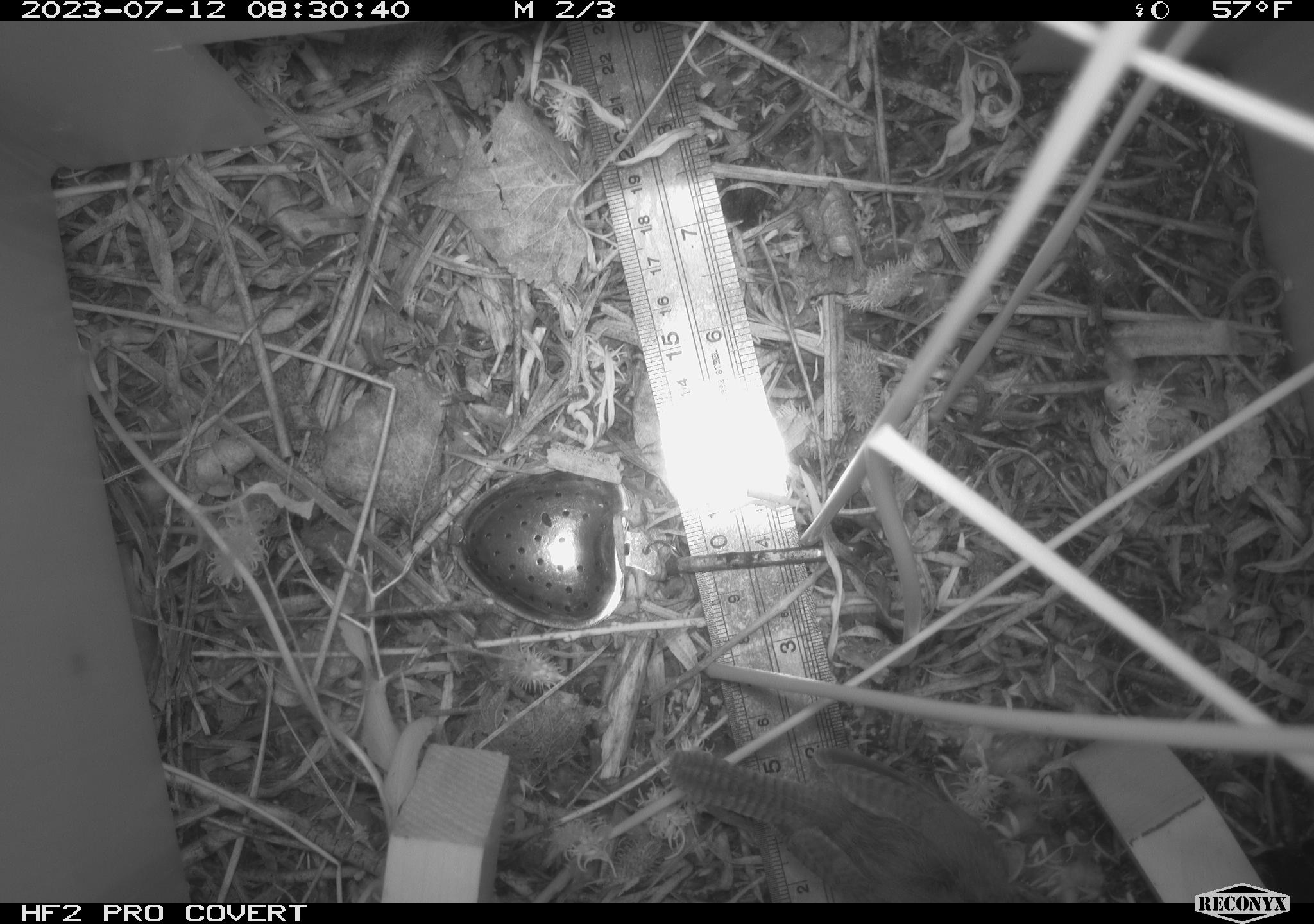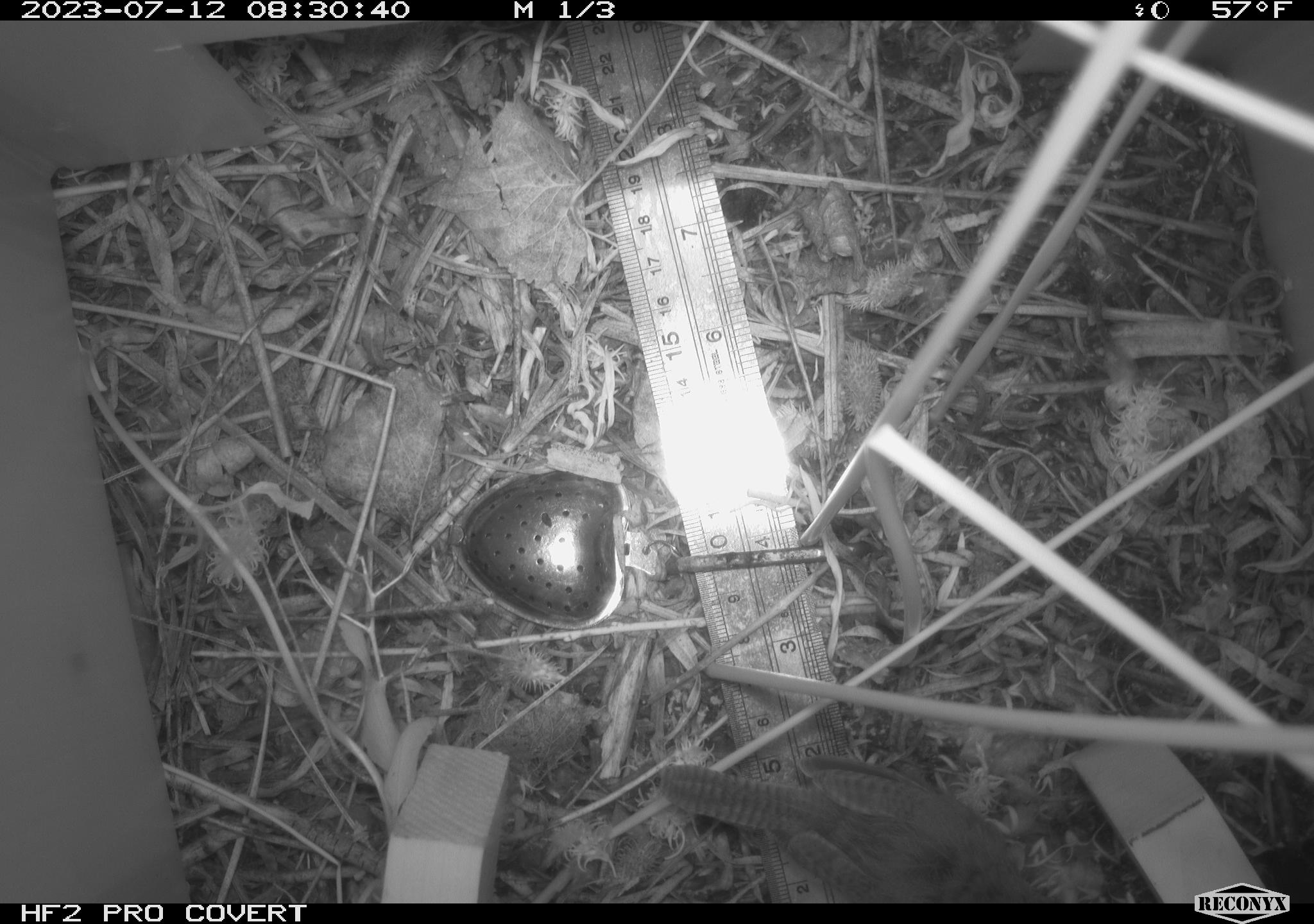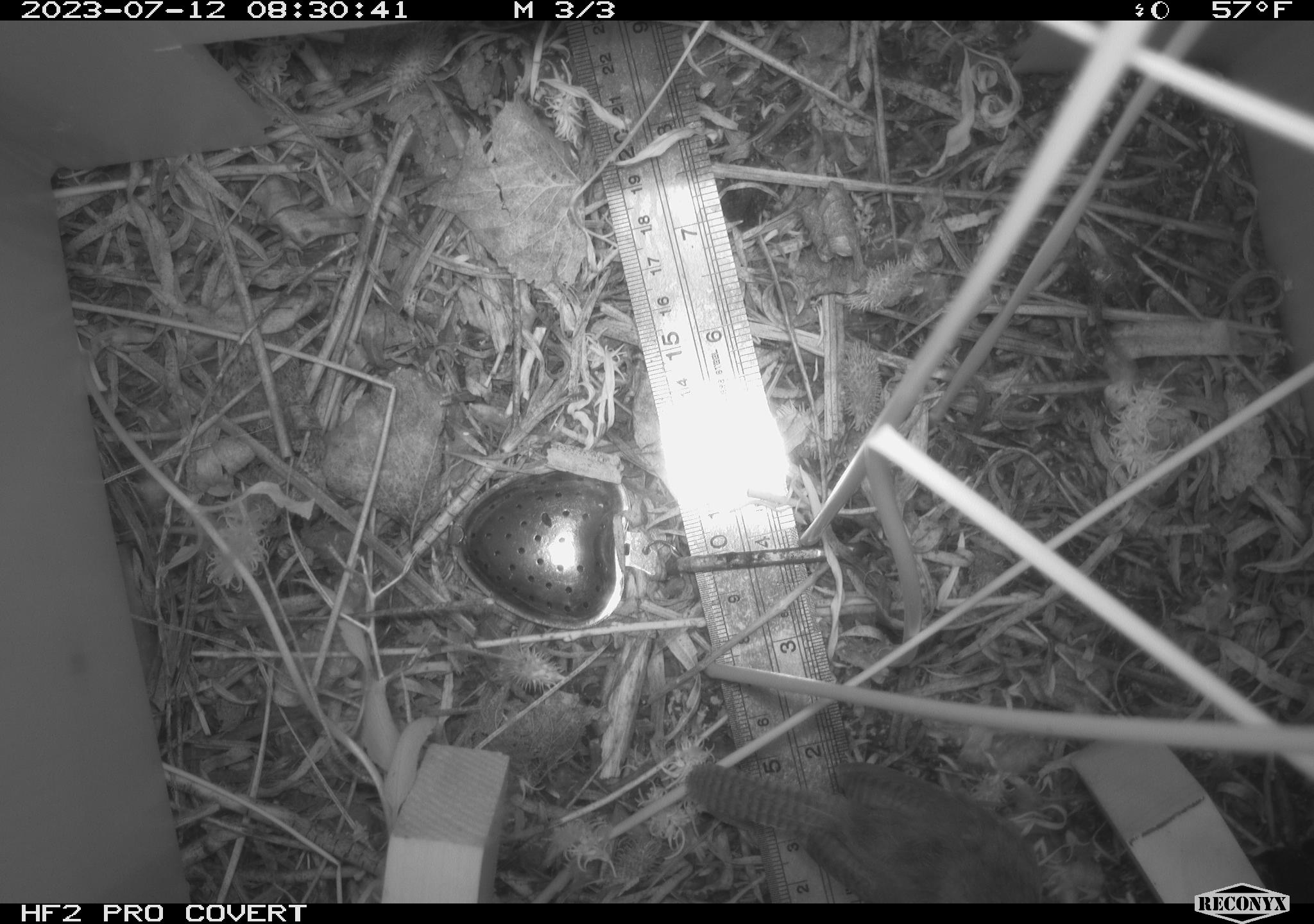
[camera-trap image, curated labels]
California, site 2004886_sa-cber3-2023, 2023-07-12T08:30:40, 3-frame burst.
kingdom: Animalia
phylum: Chordata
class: Aves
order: Passeriformes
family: Troglodytidae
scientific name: Troglodytidae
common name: wren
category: troglodytidae family